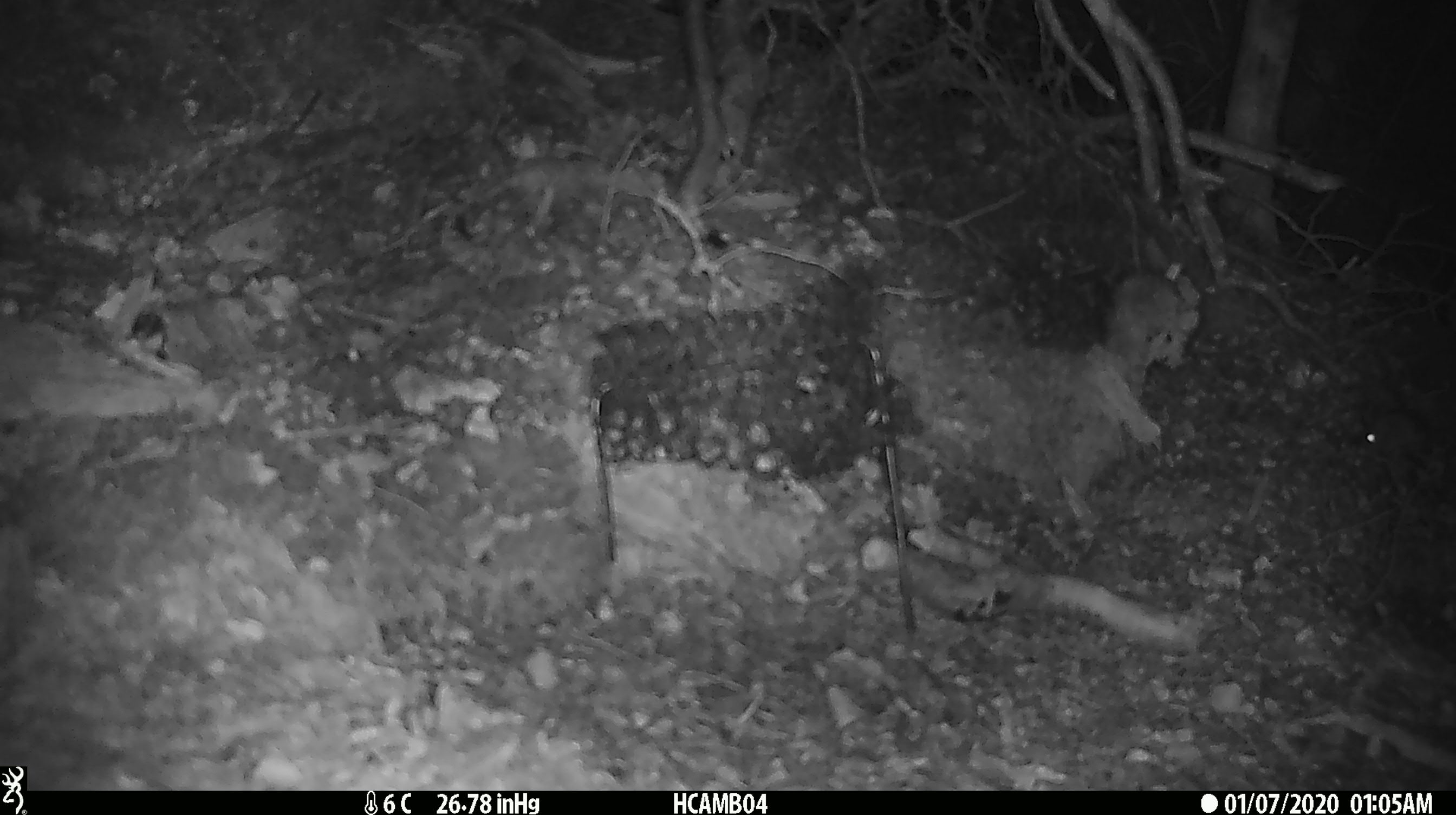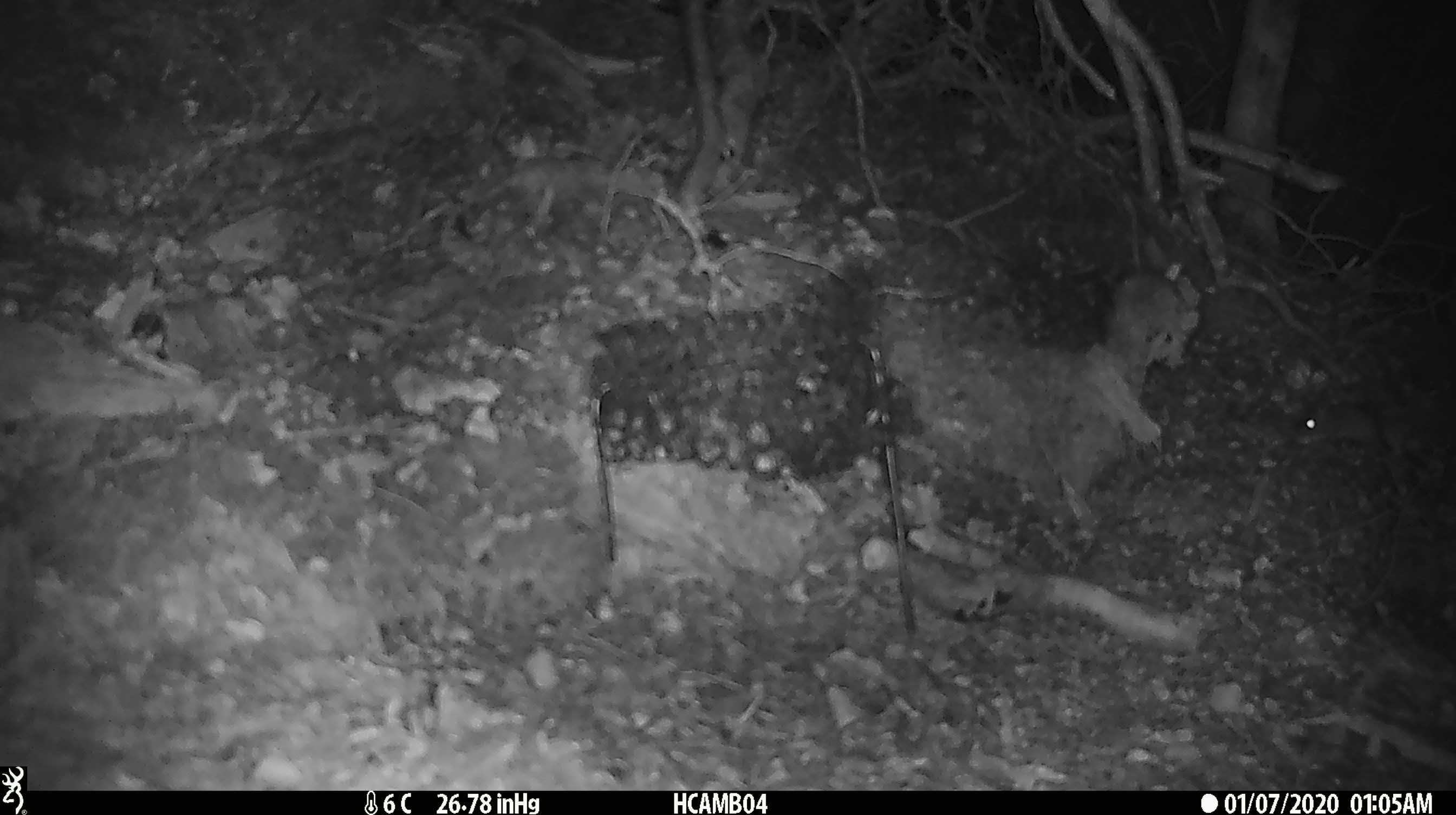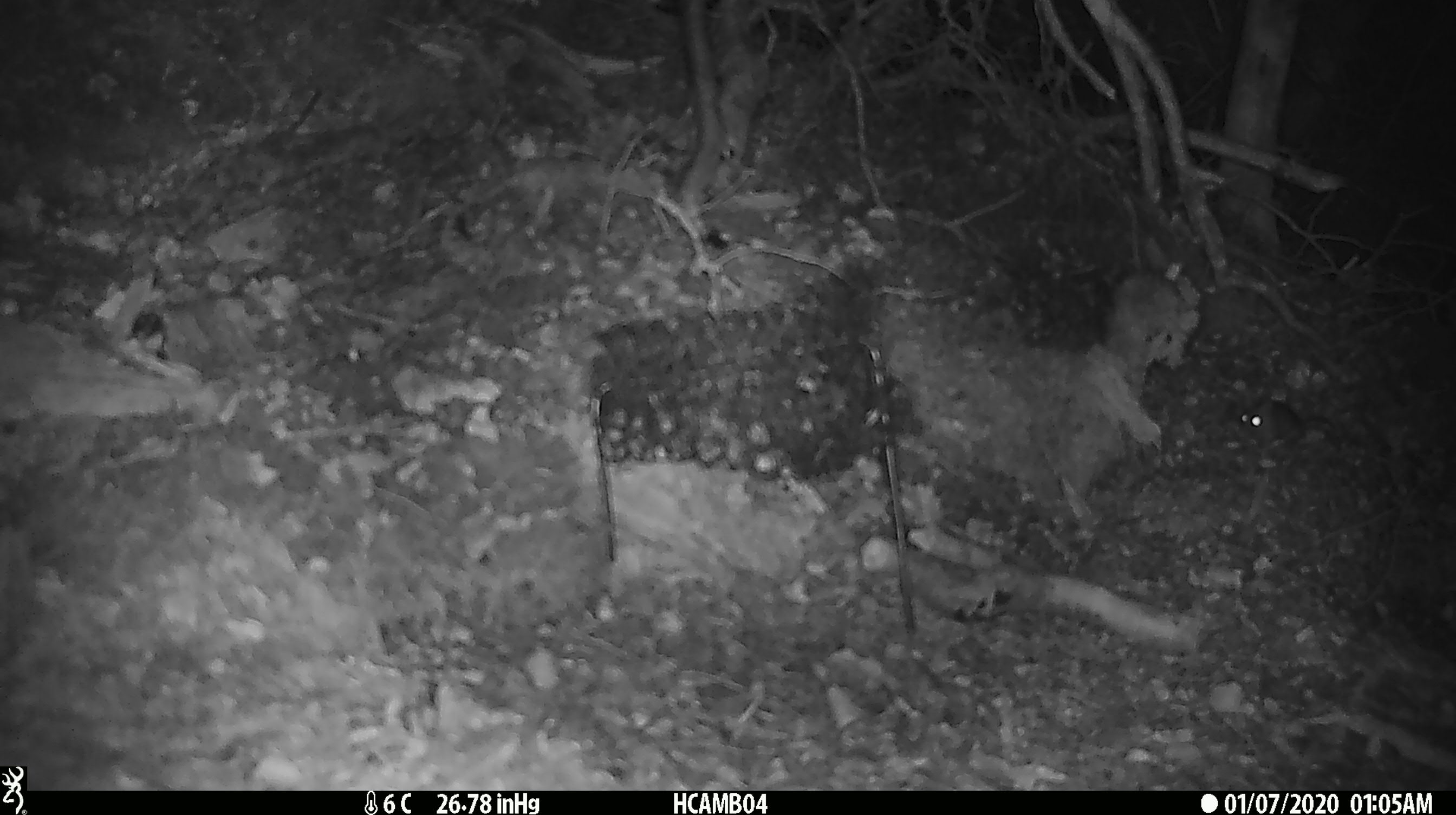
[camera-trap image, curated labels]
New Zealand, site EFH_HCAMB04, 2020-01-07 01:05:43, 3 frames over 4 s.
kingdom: Animalia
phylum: Chordata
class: Mammalia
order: Rodentia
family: Muridae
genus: Mus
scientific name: Mus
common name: mouse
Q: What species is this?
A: Mouse (Mus).